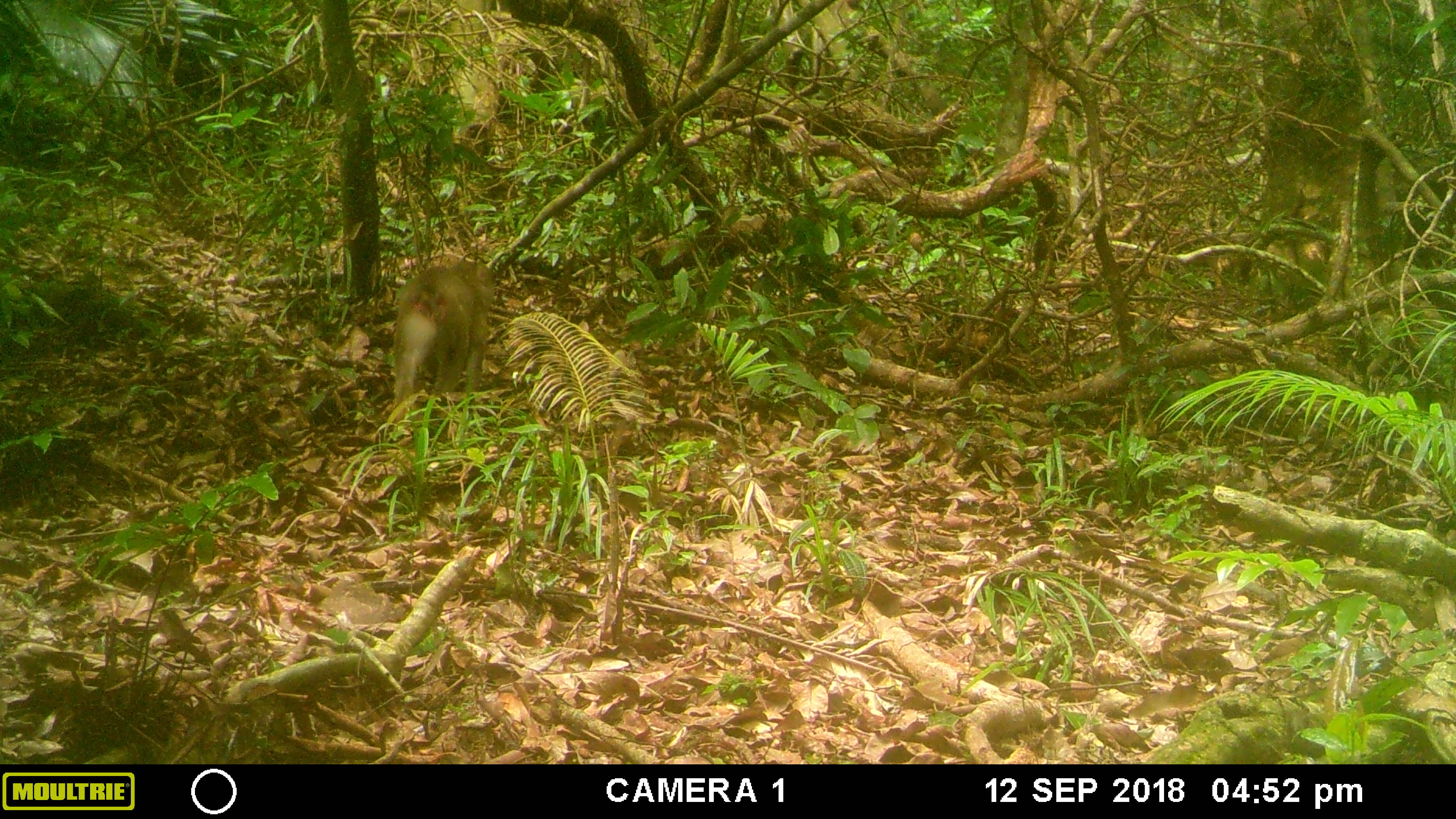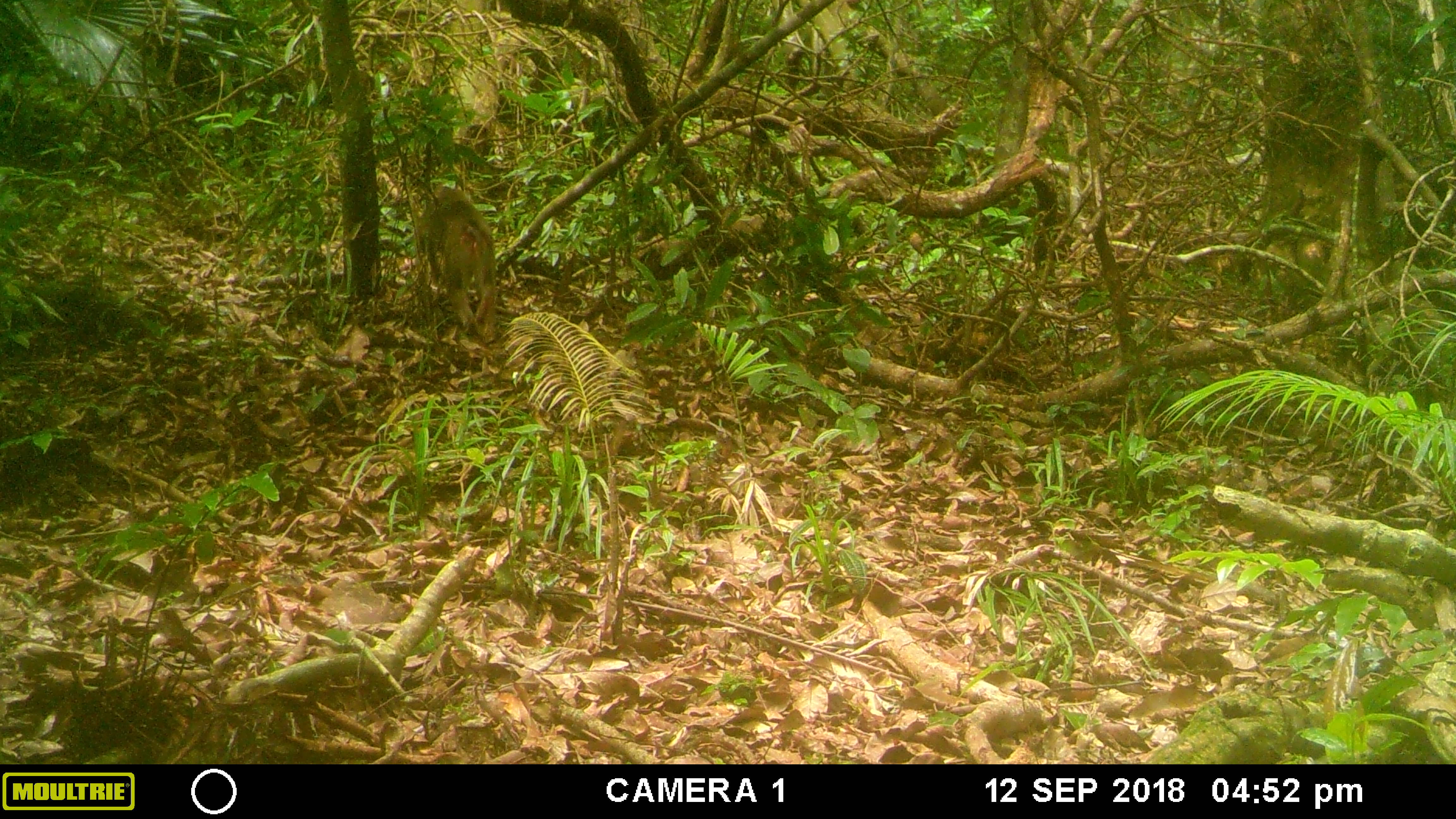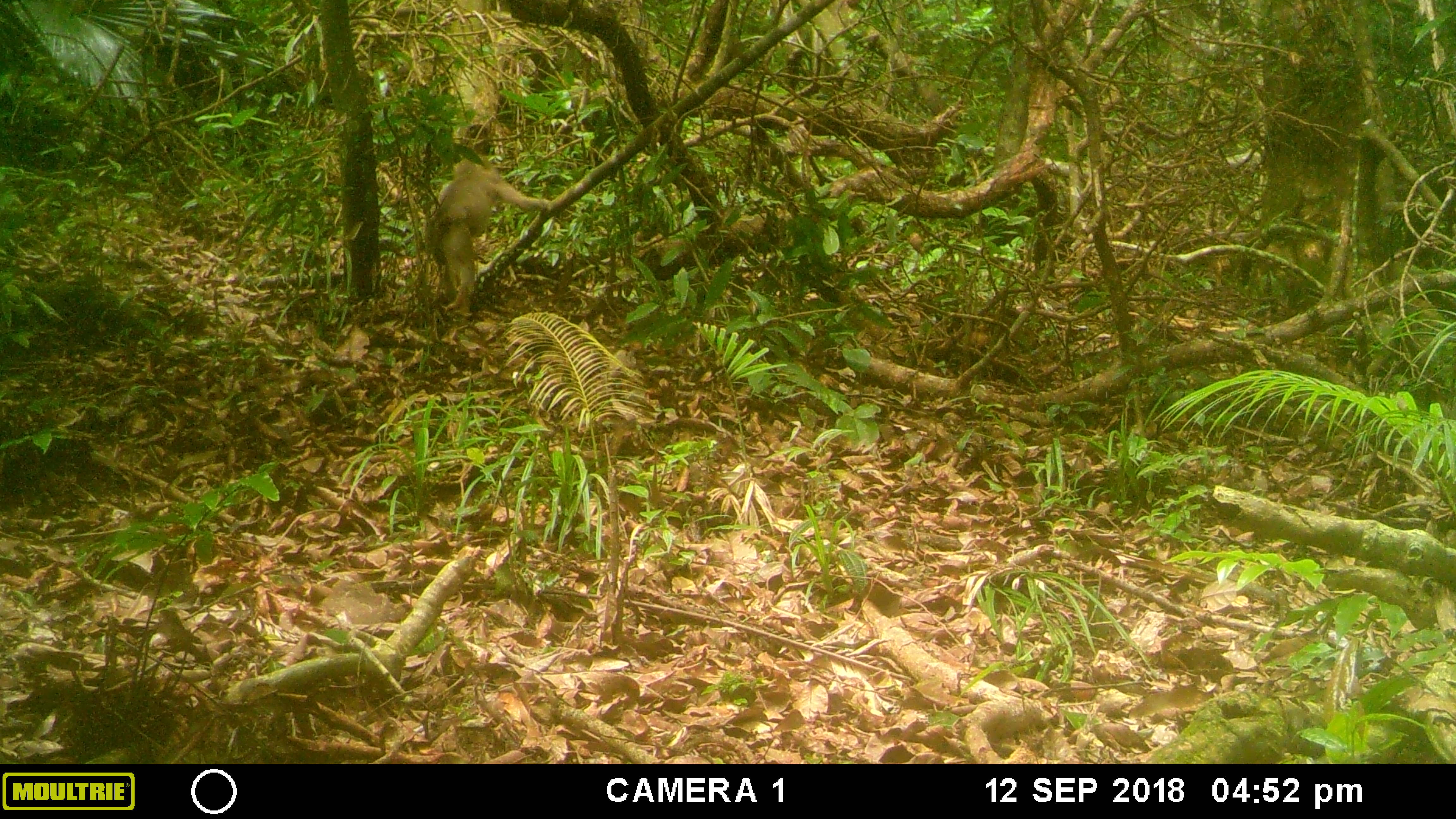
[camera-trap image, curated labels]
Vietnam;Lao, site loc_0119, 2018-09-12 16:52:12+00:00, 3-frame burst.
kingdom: Animalia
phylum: Chordata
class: Mammalia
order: Primates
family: Cercopithecidae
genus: Macaca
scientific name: Macaca nemestrina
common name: pig-tailed macaque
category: pig tailed macaque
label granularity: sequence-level